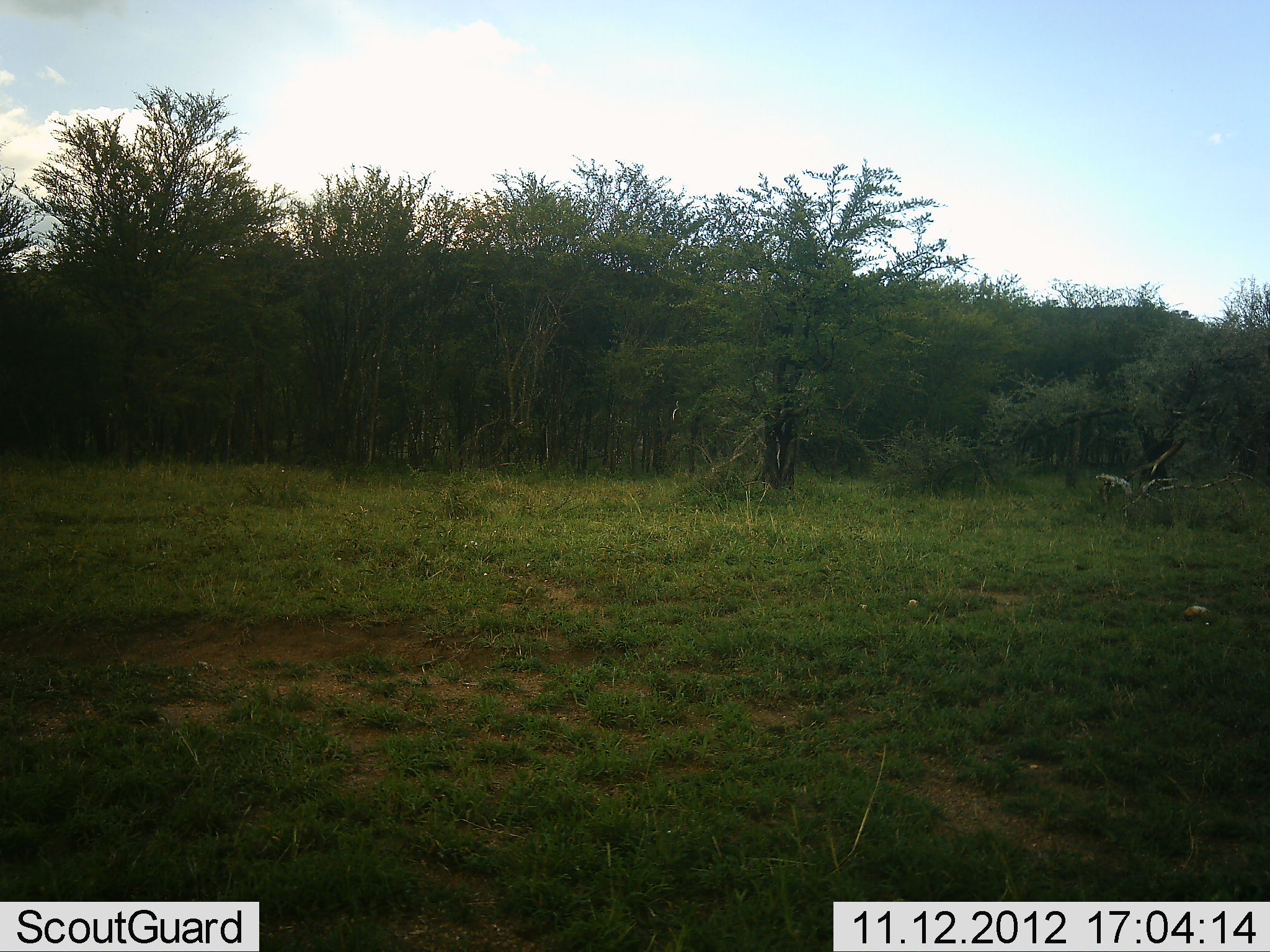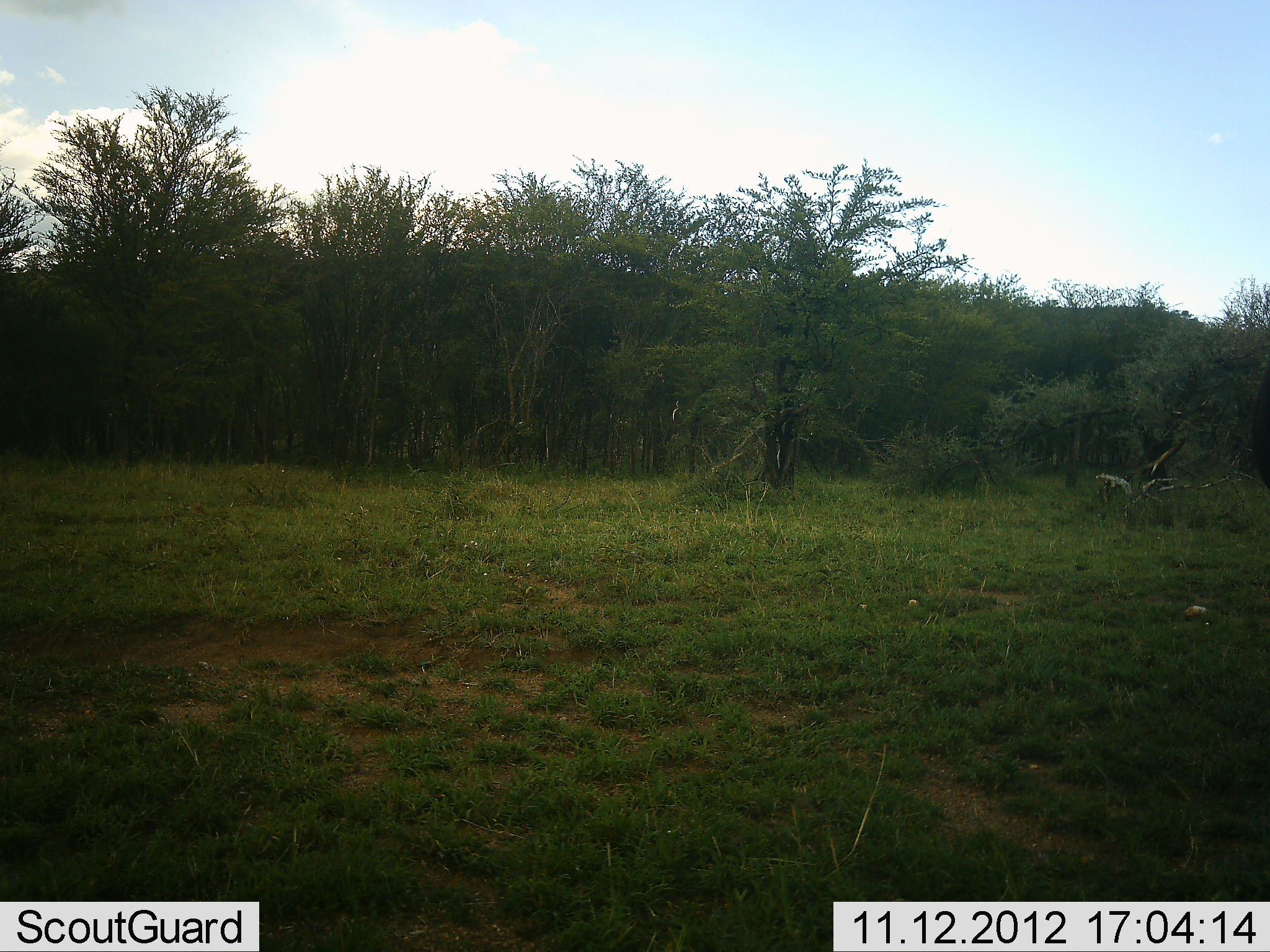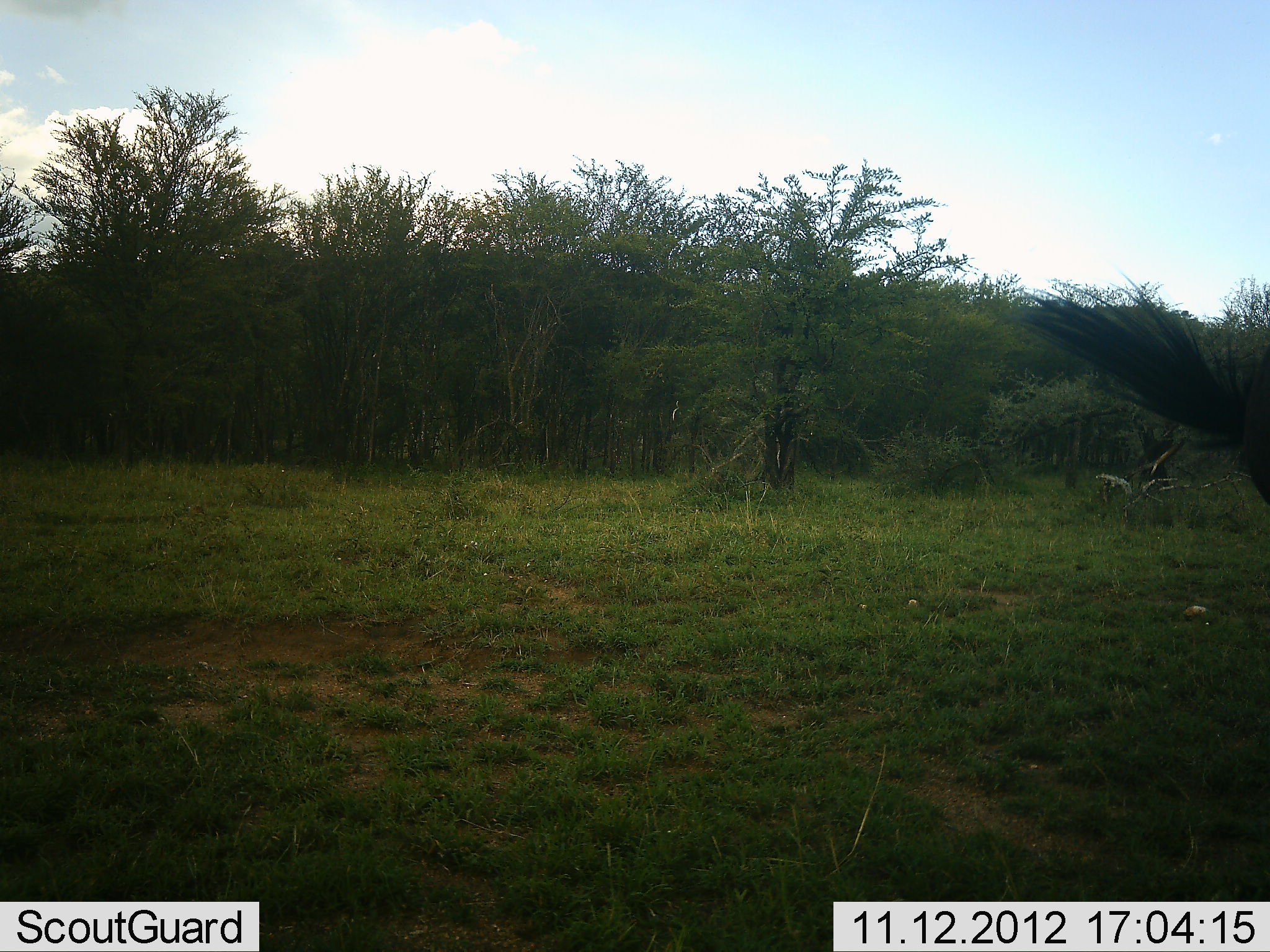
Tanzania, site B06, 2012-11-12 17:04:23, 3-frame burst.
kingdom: Animalia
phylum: Chordata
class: Mammalia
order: Artiodactyla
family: Bovidae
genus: Connochaetes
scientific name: Connochaetes taurinus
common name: blue wildebeest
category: wildebeest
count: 1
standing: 90%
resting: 0%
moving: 10%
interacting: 0%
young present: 0%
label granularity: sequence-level